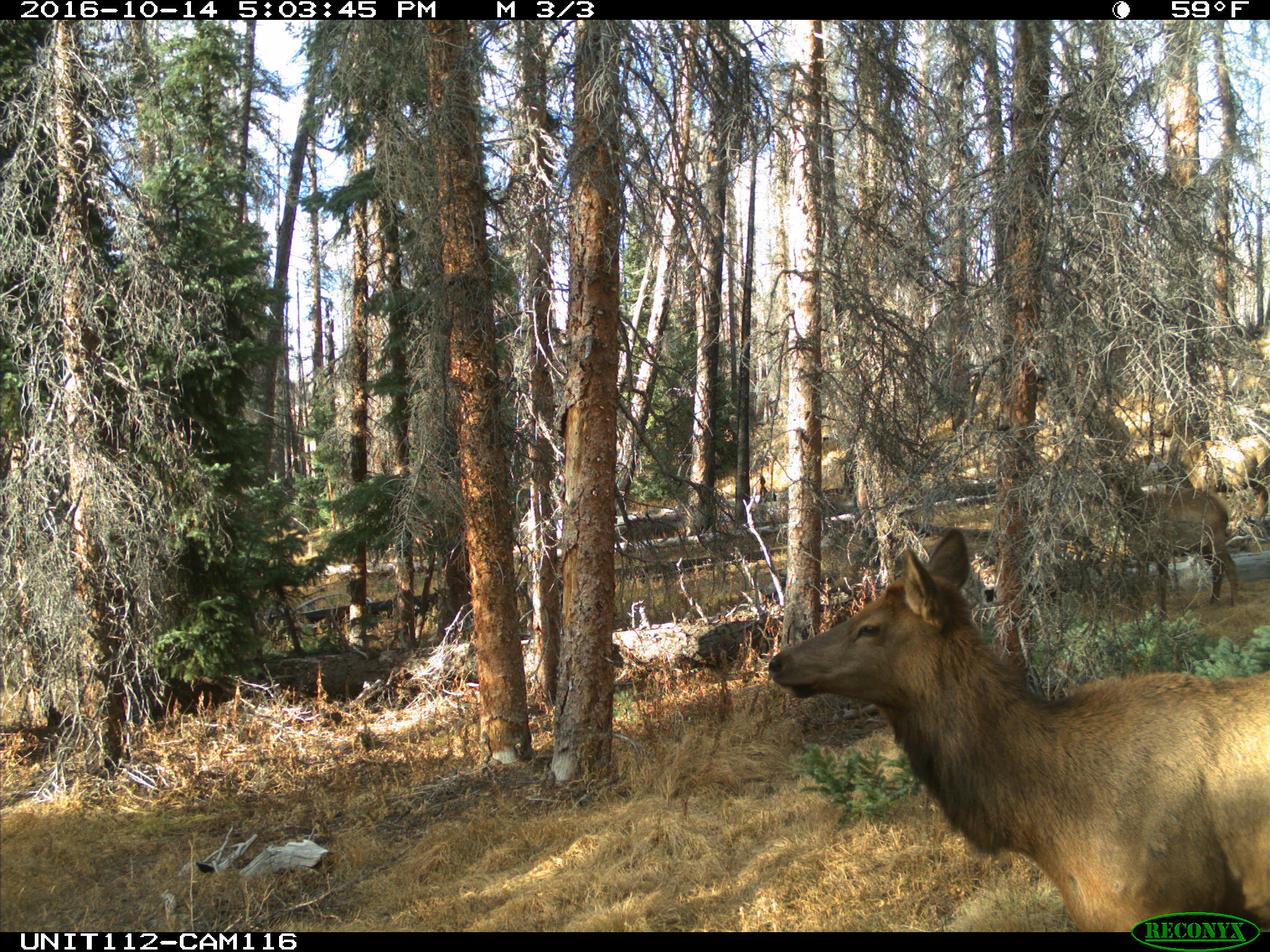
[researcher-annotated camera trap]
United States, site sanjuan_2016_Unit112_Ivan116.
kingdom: Animalia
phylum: Chordata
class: Mammalia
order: Artiodactyla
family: Cervidae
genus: Cervus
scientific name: Cervus elaphus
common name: red deer